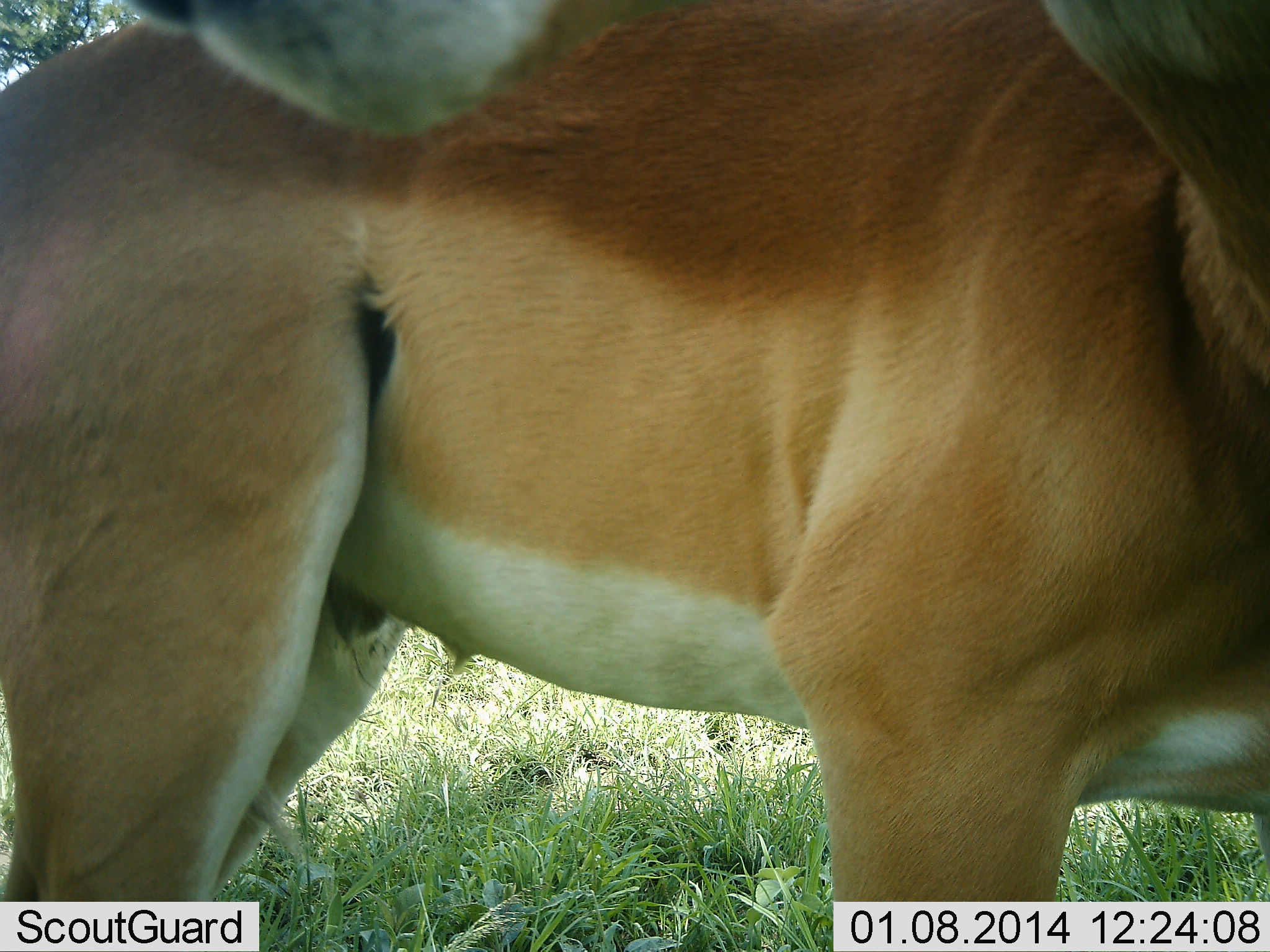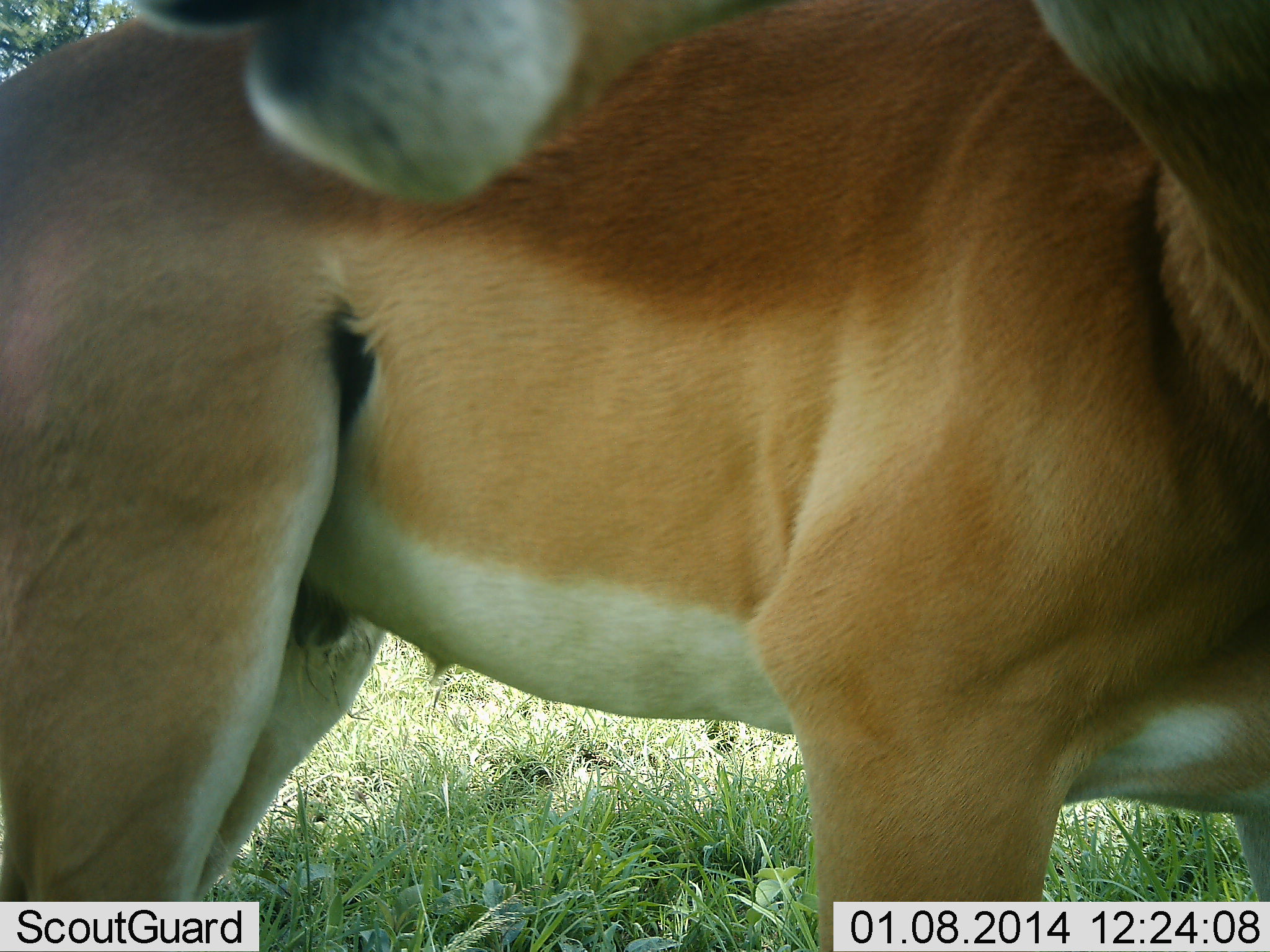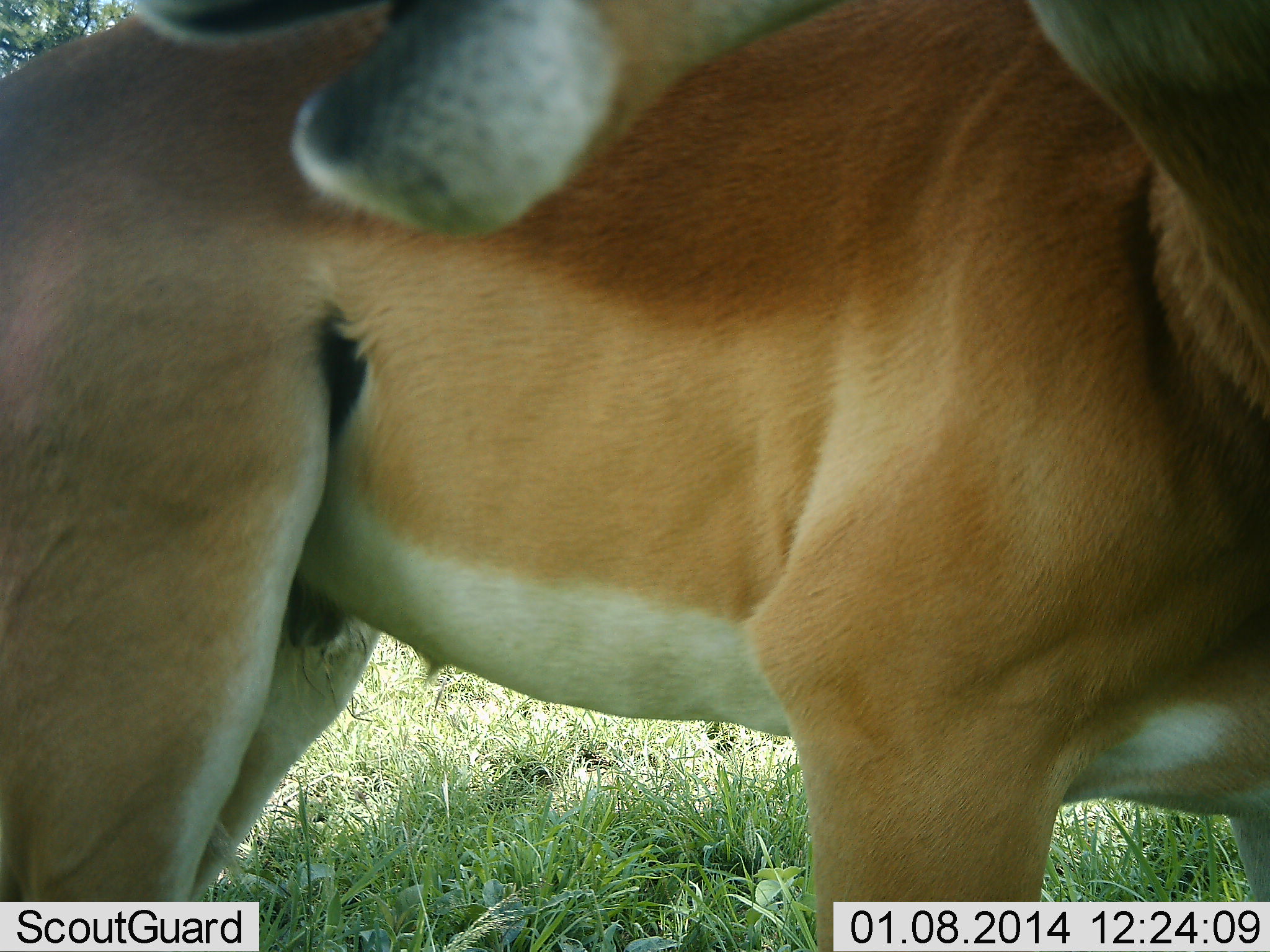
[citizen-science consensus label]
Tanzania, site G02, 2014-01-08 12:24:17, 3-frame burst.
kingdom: Animalia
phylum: Chordata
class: Mammalia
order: Artiodactyla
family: Bovidae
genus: Nanger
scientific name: Nanger granti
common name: grant's gazelle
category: gazellegrants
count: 1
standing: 87%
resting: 0%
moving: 0%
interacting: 7%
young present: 0%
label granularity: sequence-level